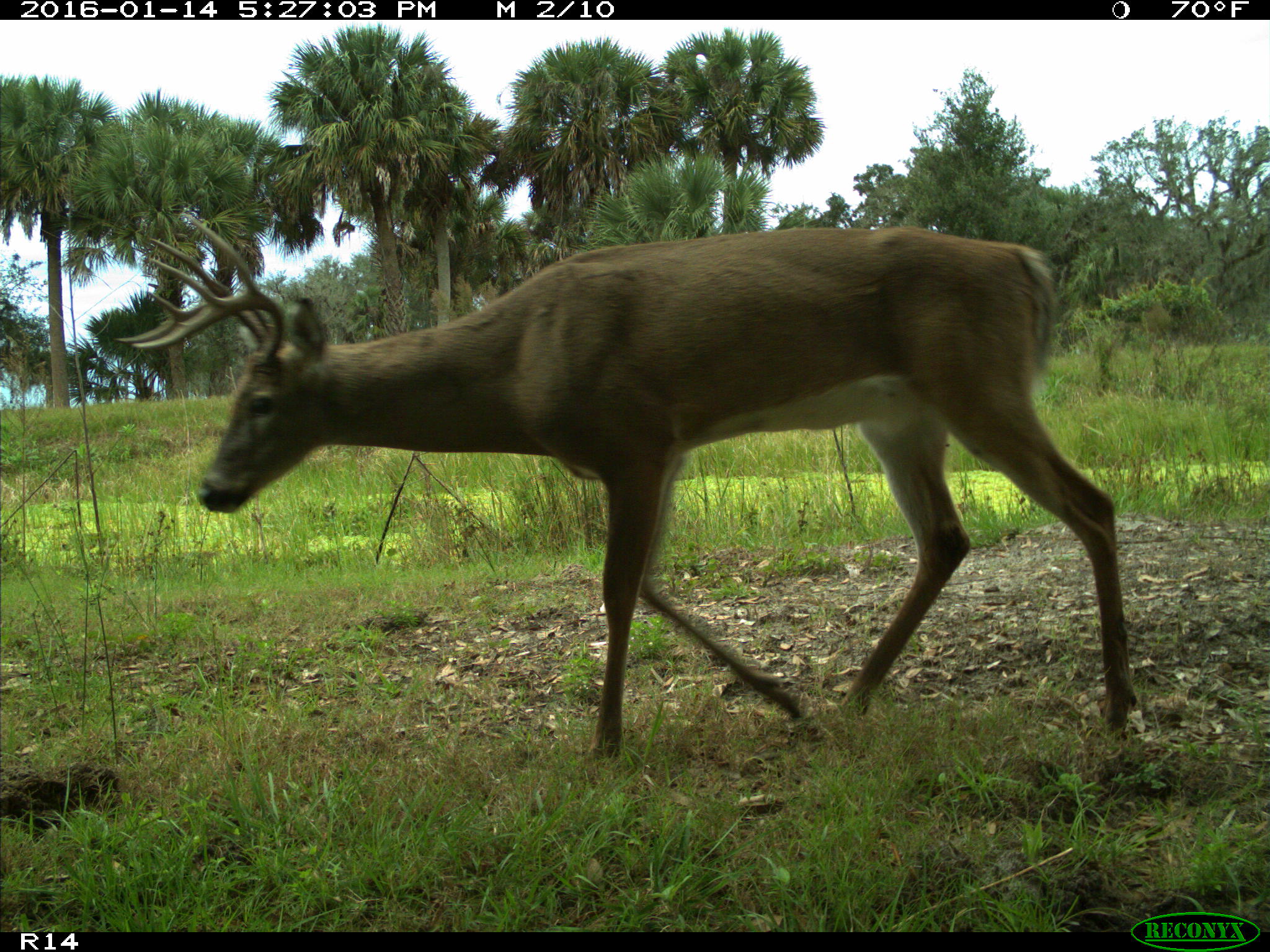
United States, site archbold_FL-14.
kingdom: Animalia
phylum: Chordata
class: Mammalia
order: Artiodactyla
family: Cervidae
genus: Odocoileus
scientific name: Odocoileus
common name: deer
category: unidentified deer